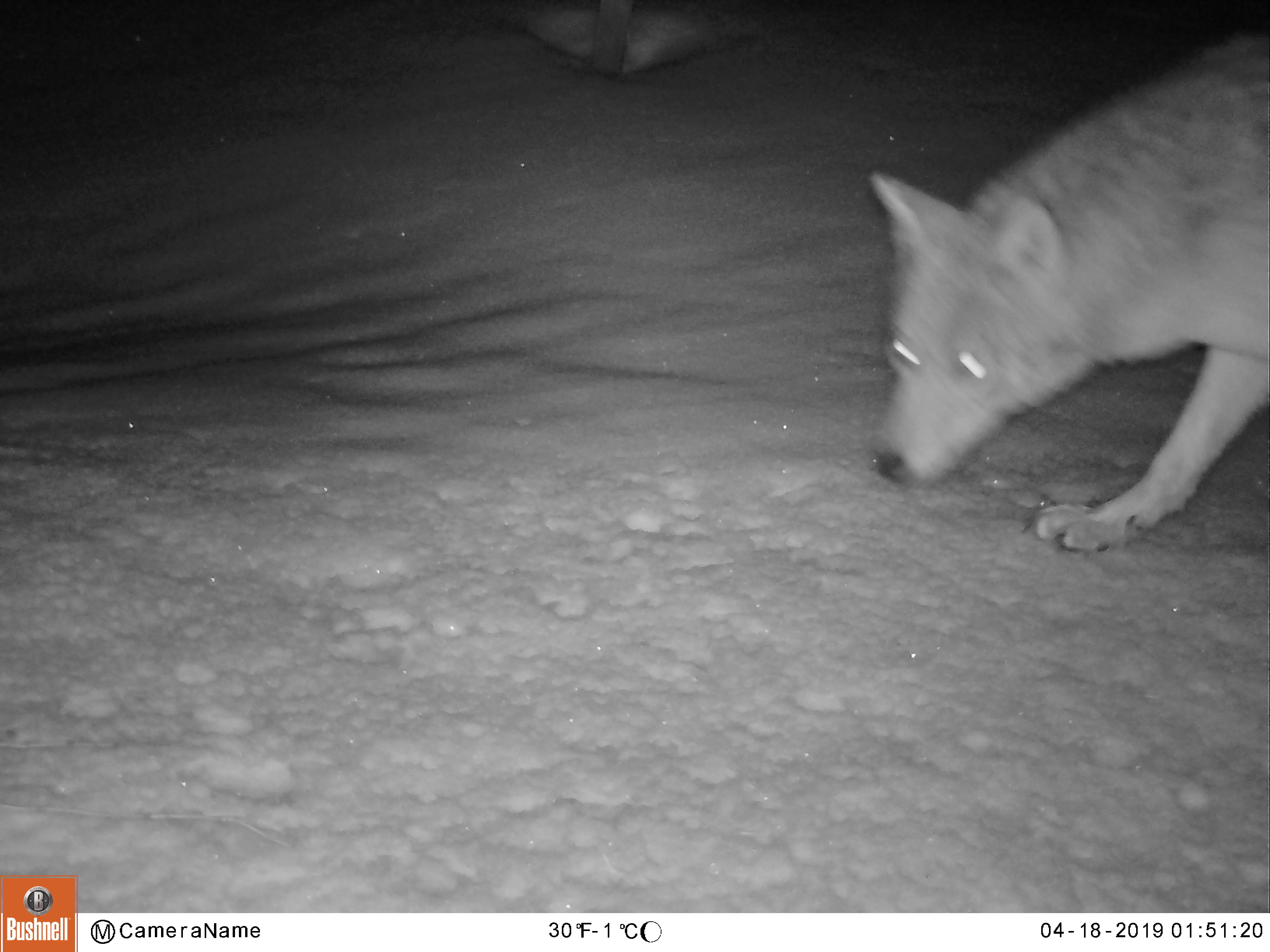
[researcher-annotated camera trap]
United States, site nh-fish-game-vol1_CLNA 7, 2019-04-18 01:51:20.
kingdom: Animalia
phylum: Chordata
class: Mammalia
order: Carnivora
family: Canidae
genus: Canis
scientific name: Canis latrans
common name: coyote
Coyote (Canis latrans).